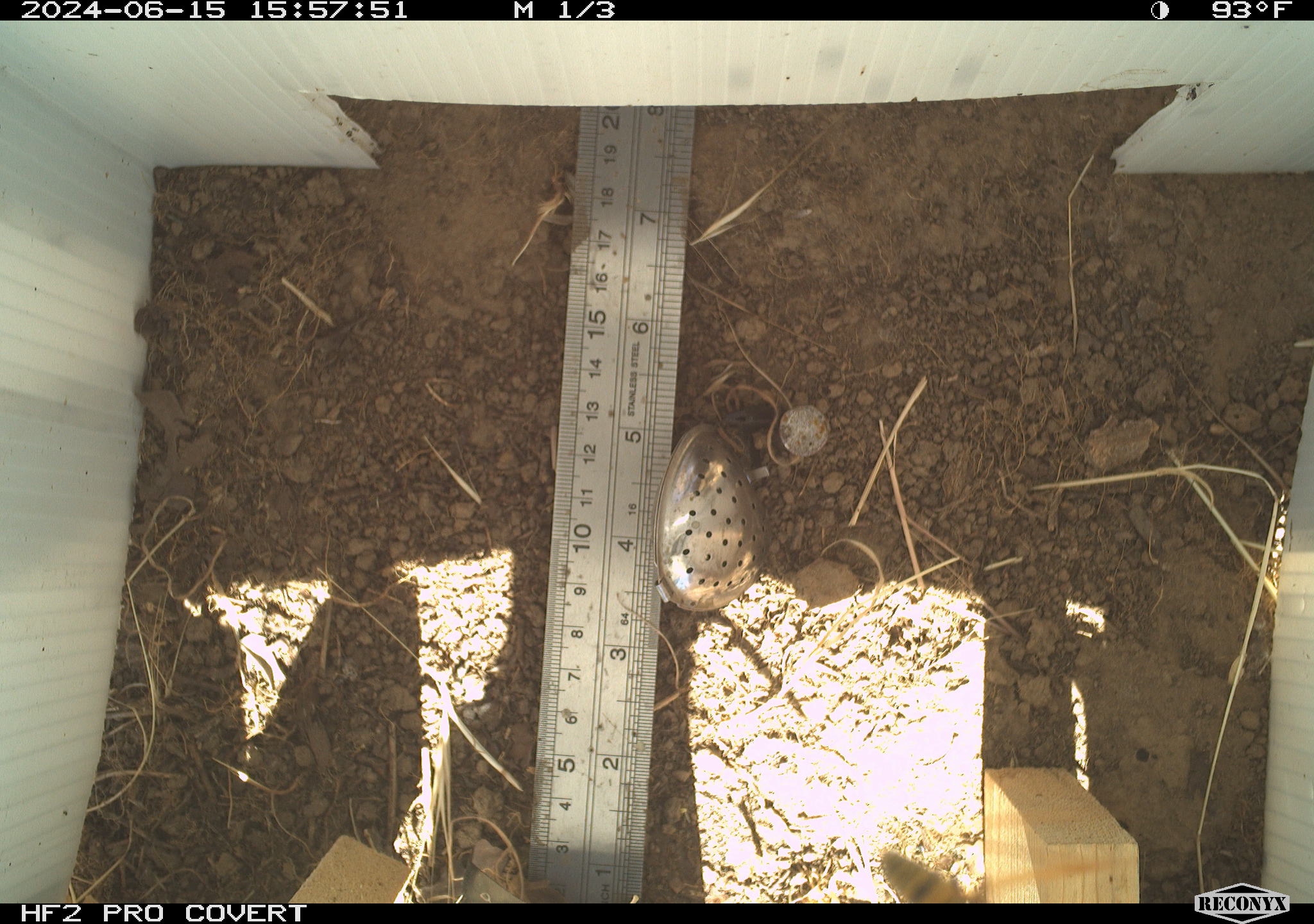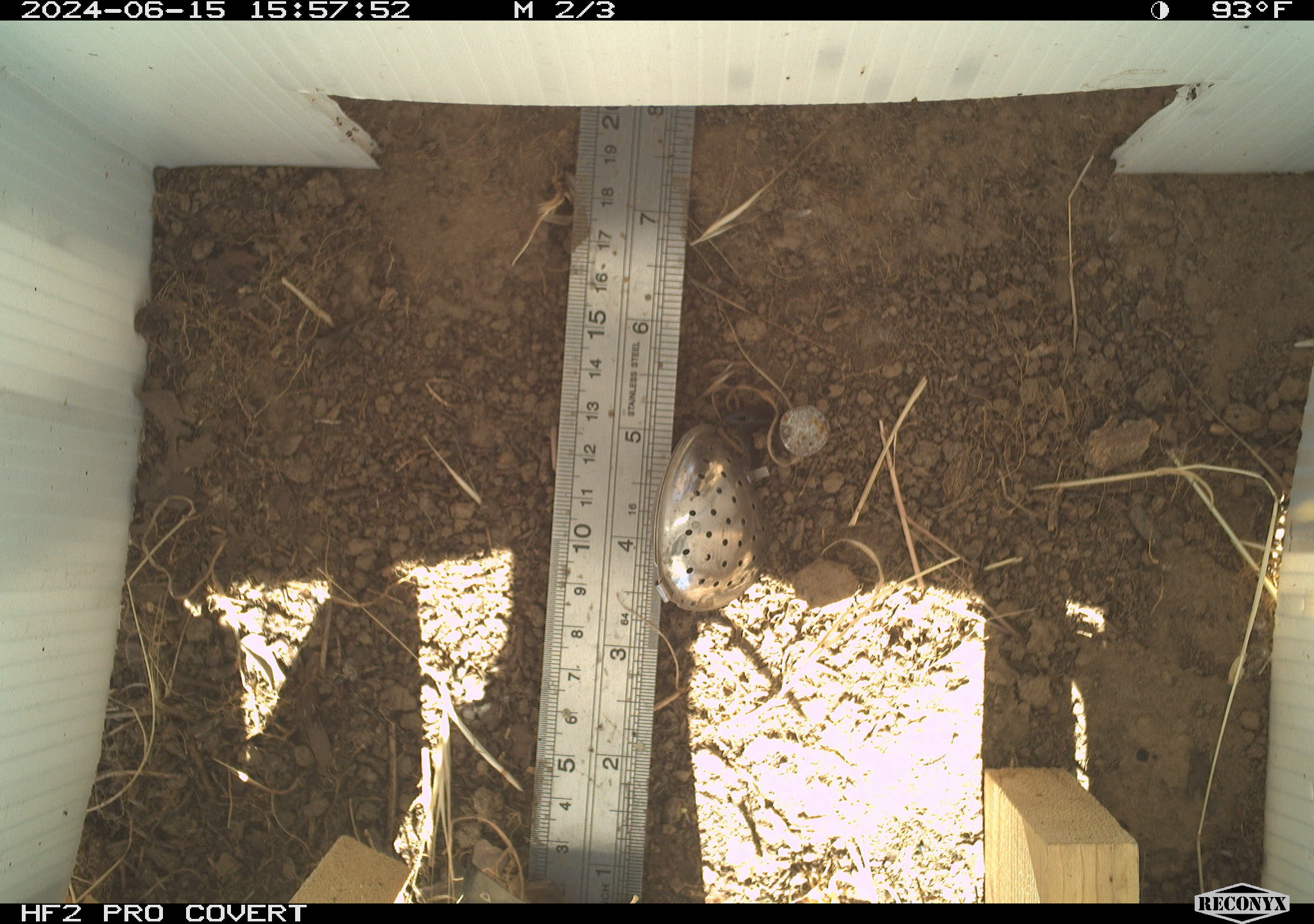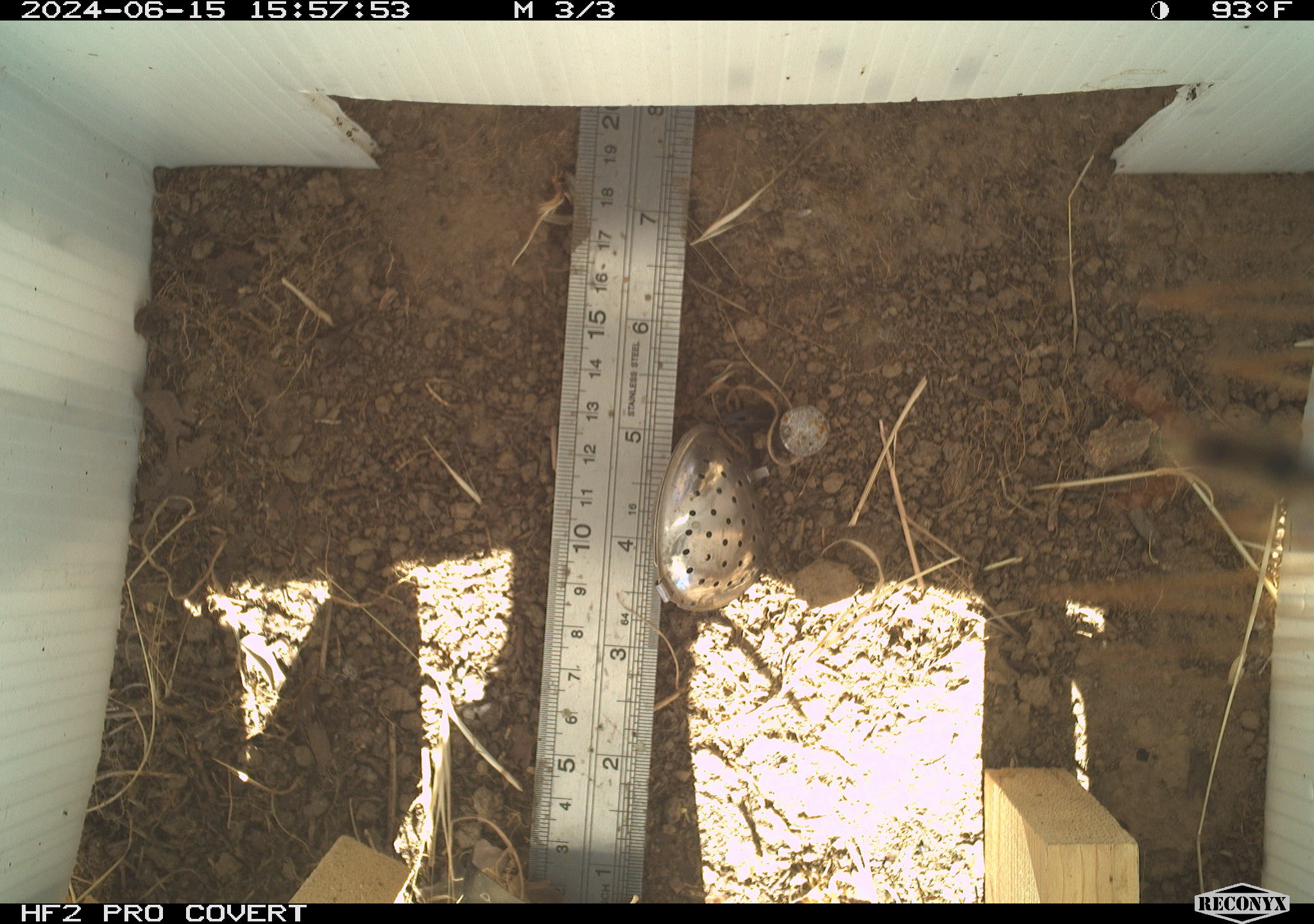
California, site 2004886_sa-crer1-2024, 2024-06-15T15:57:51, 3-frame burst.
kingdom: Animalia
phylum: Arthropoda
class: Insecta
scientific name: Insecta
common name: insect